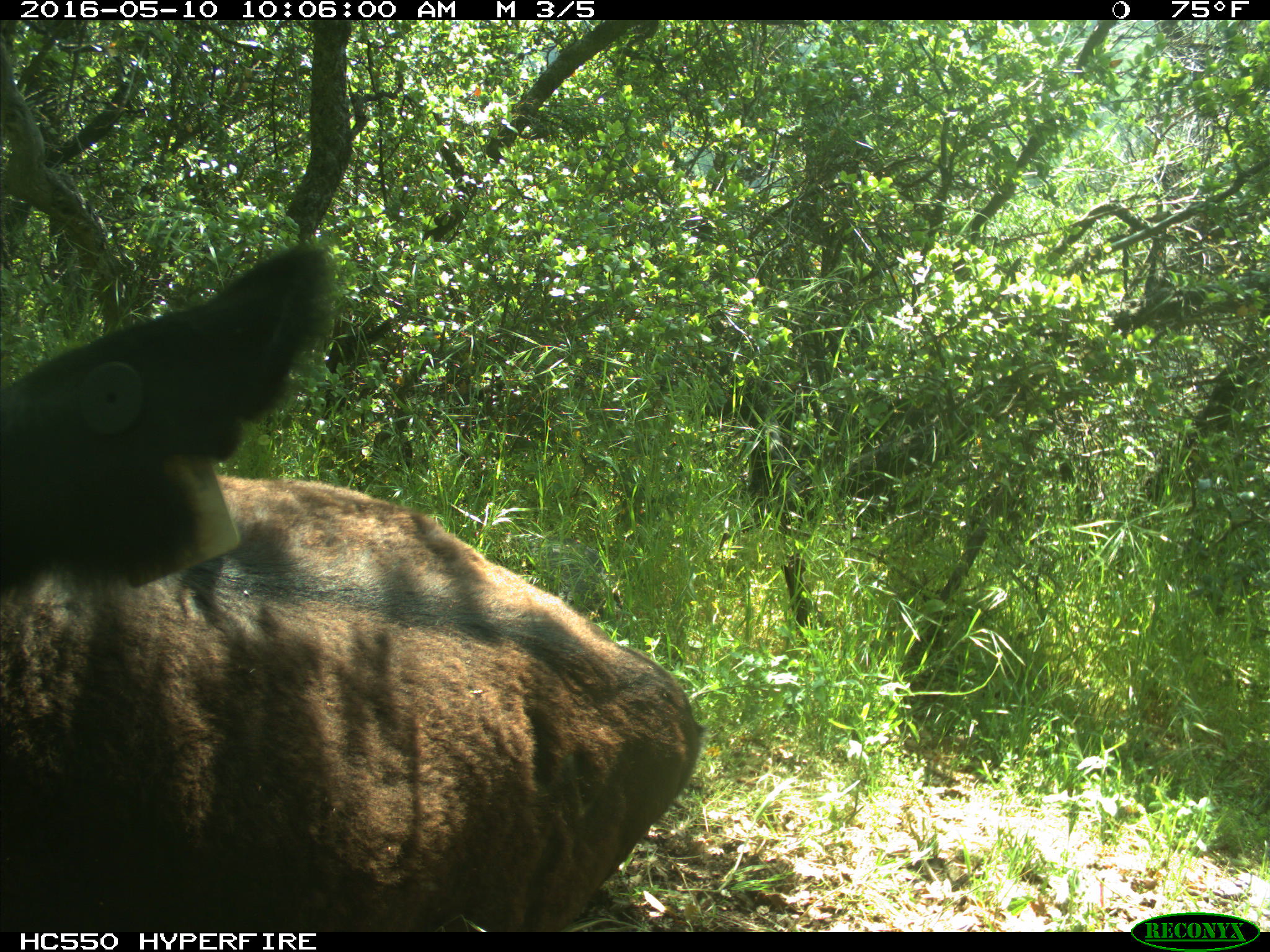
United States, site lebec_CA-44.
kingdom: Animalia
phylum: Chordata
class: Mammalia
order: Artiodactyla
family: Bovidae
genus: Bos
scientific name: Bos taurus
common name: domestic cow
Bos taurus (domestic cow).